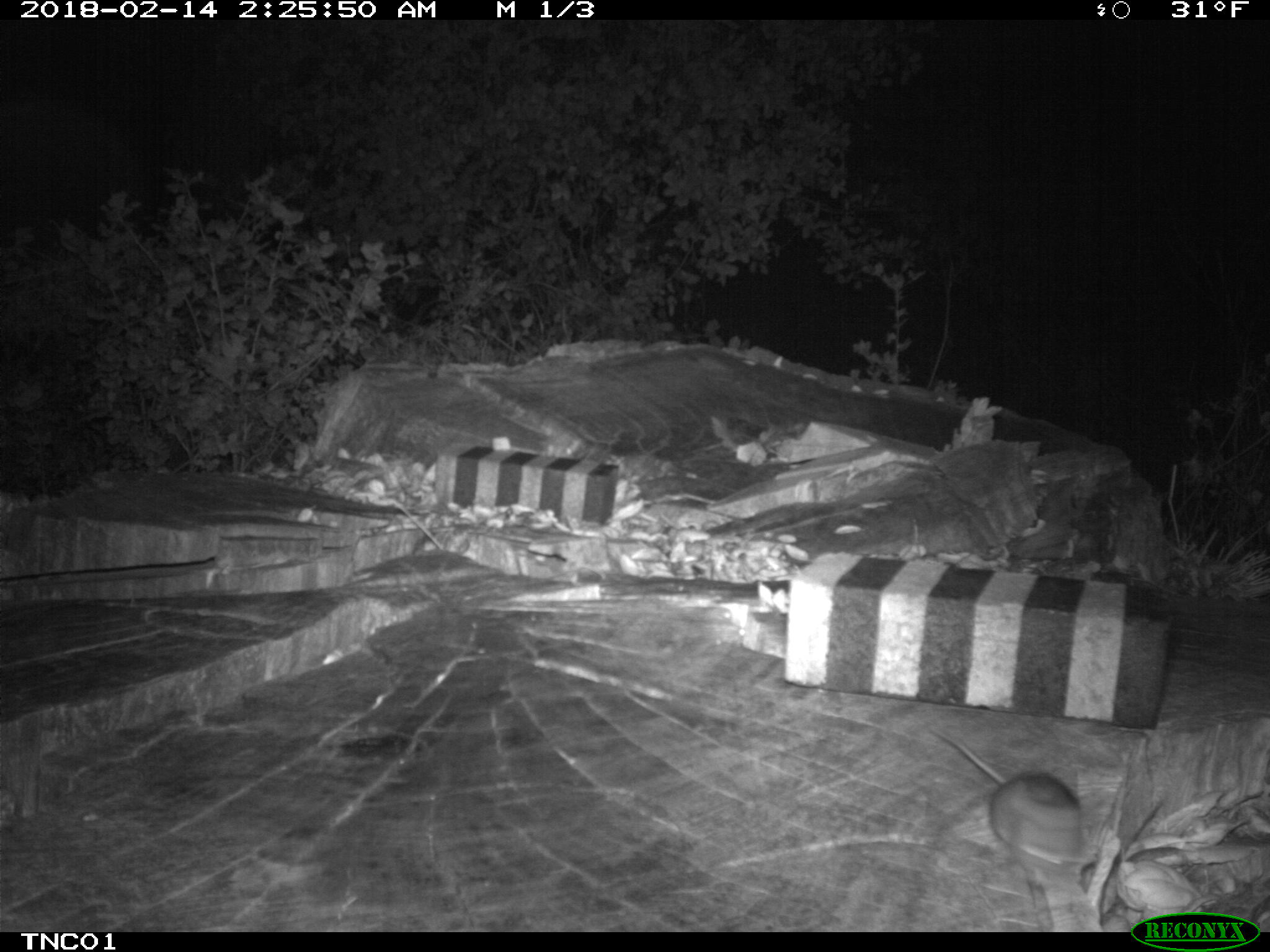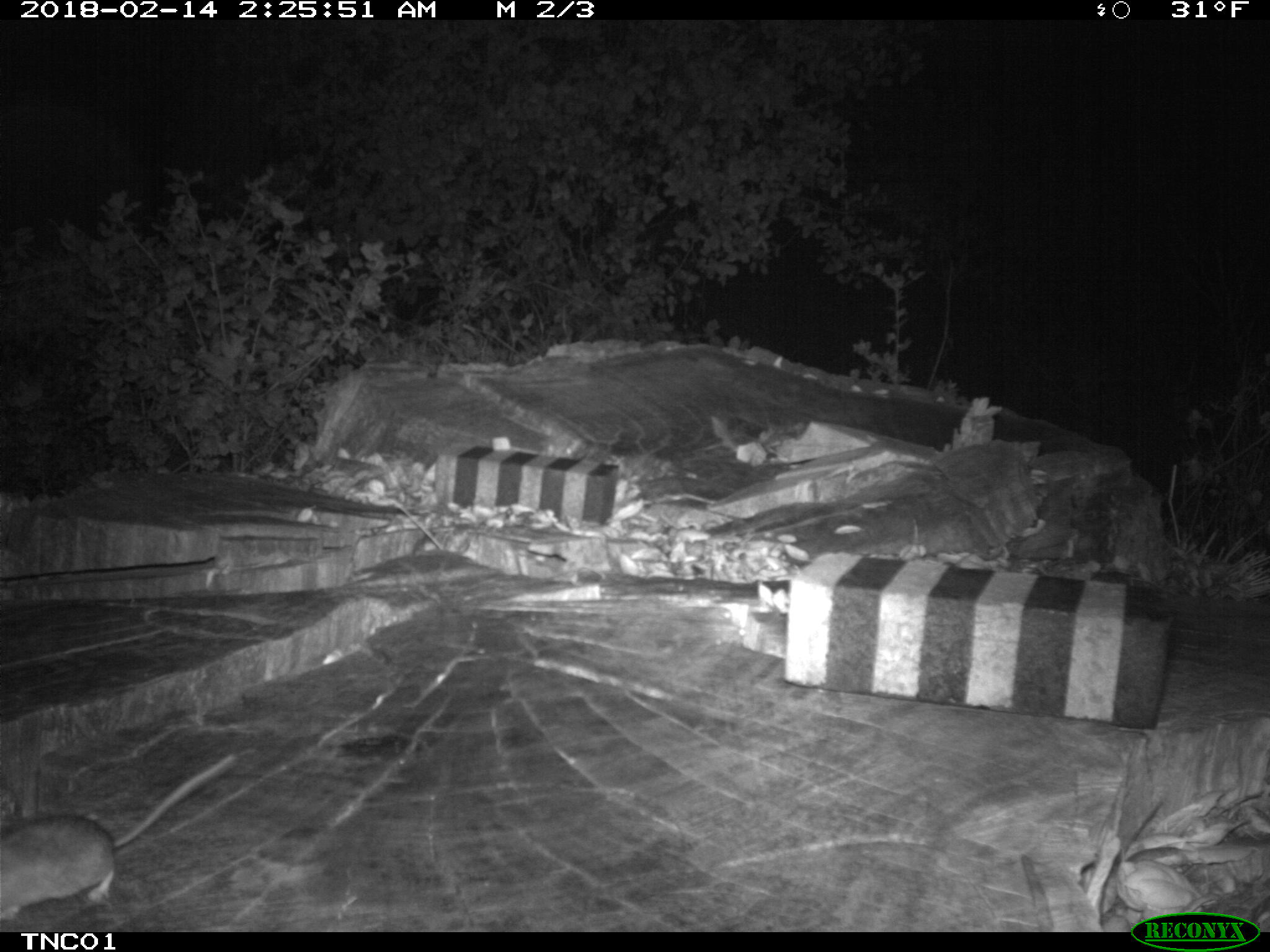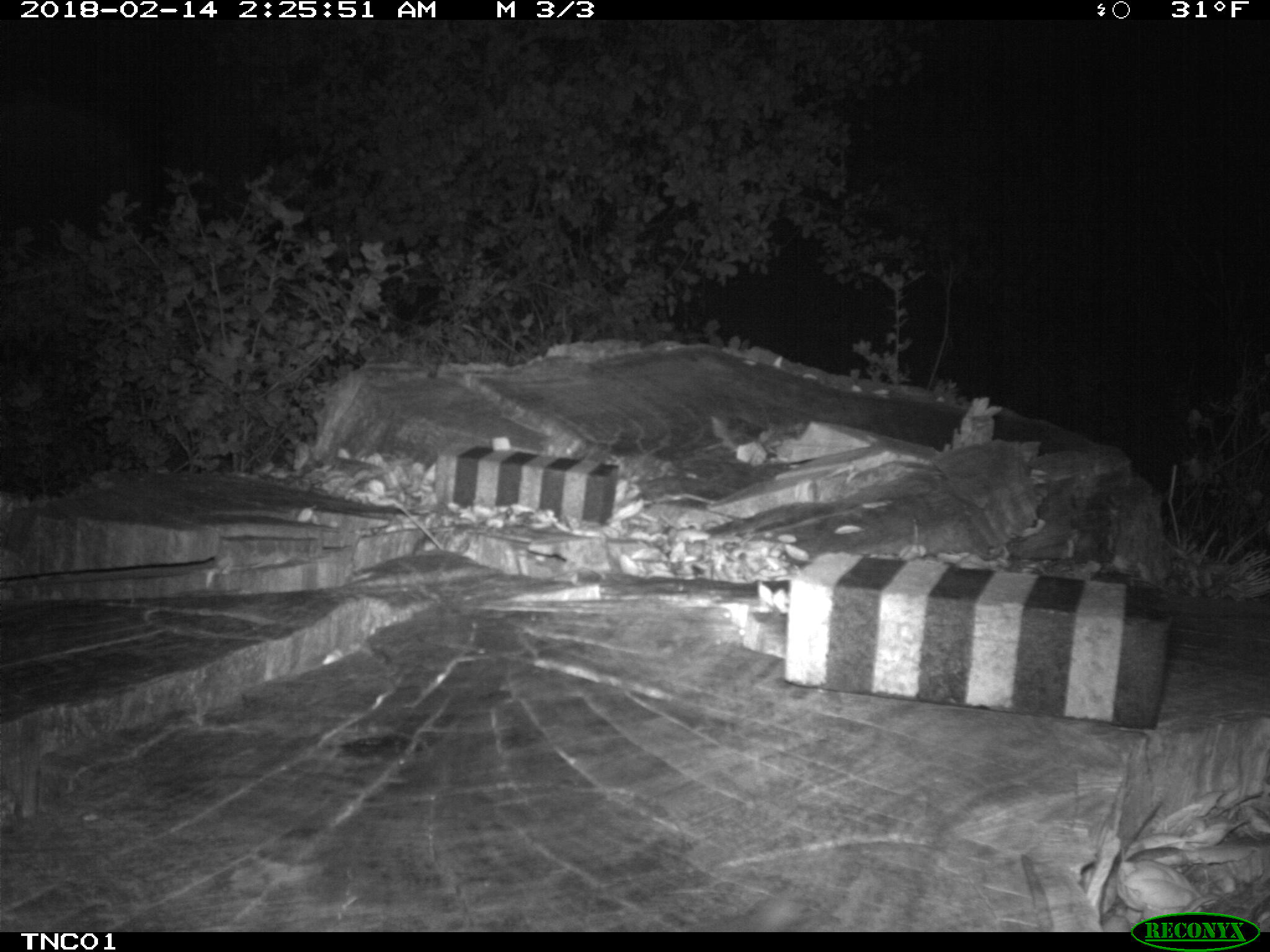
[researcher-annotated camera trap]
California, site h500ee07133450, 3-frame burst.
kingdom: Animalia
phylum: Chordata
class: Mammalia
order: Rodentia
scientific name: Rodentia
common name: rodent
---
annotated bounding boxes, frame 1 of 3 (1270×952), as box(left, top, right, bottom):
rodent: box(929, 728, 1083, 864)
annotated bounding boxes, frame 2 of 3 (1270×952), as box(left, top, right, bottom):
rodent: box(0, 752, 232, 923)